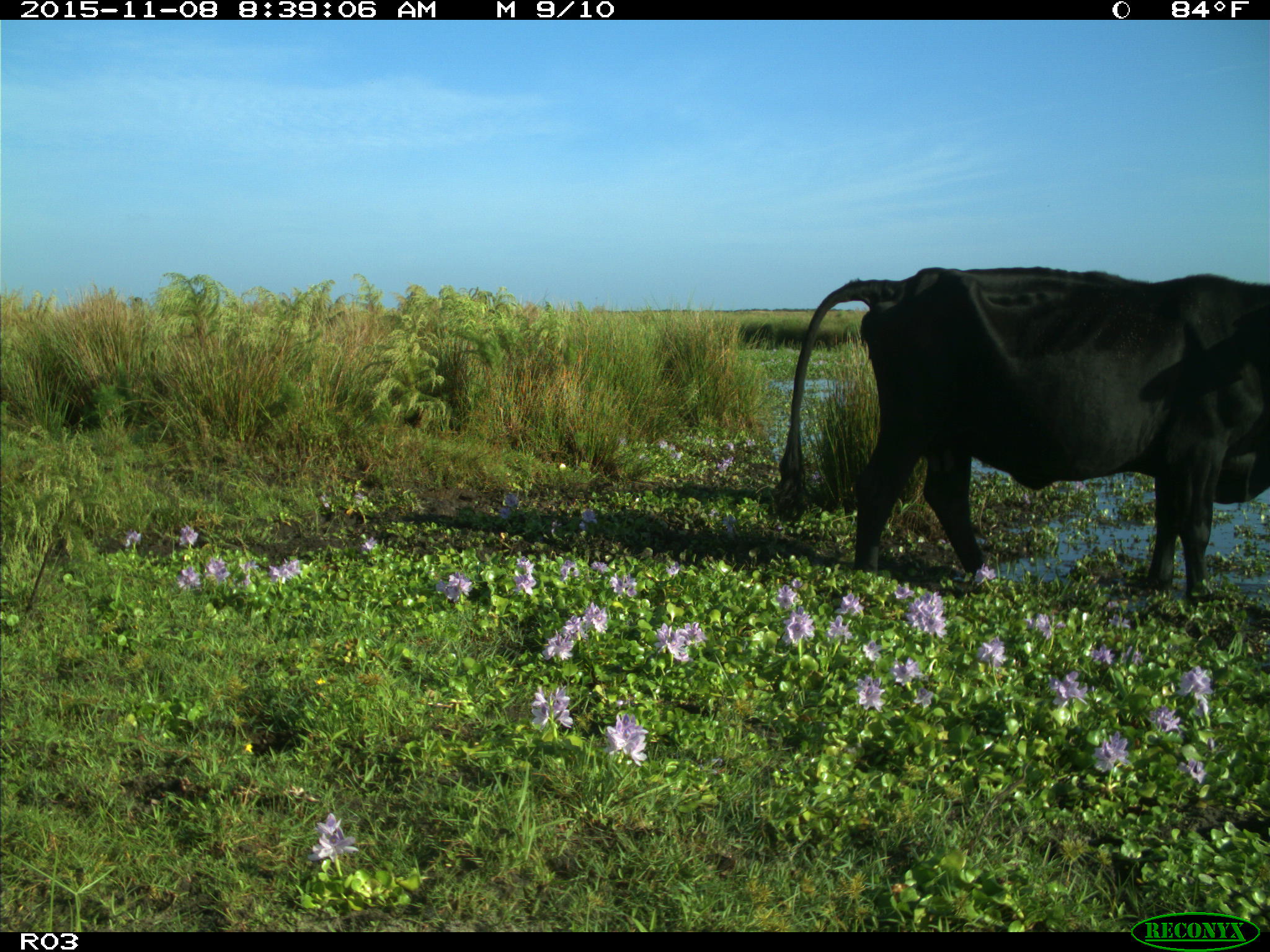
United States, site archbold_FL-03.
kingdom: Animalia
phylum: Chordata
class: Mammalia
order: Artiodactyla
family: Bovidae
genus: Bos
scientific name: Bos taurus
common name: domestic cow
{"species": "Bos taurus (domestic cow)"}